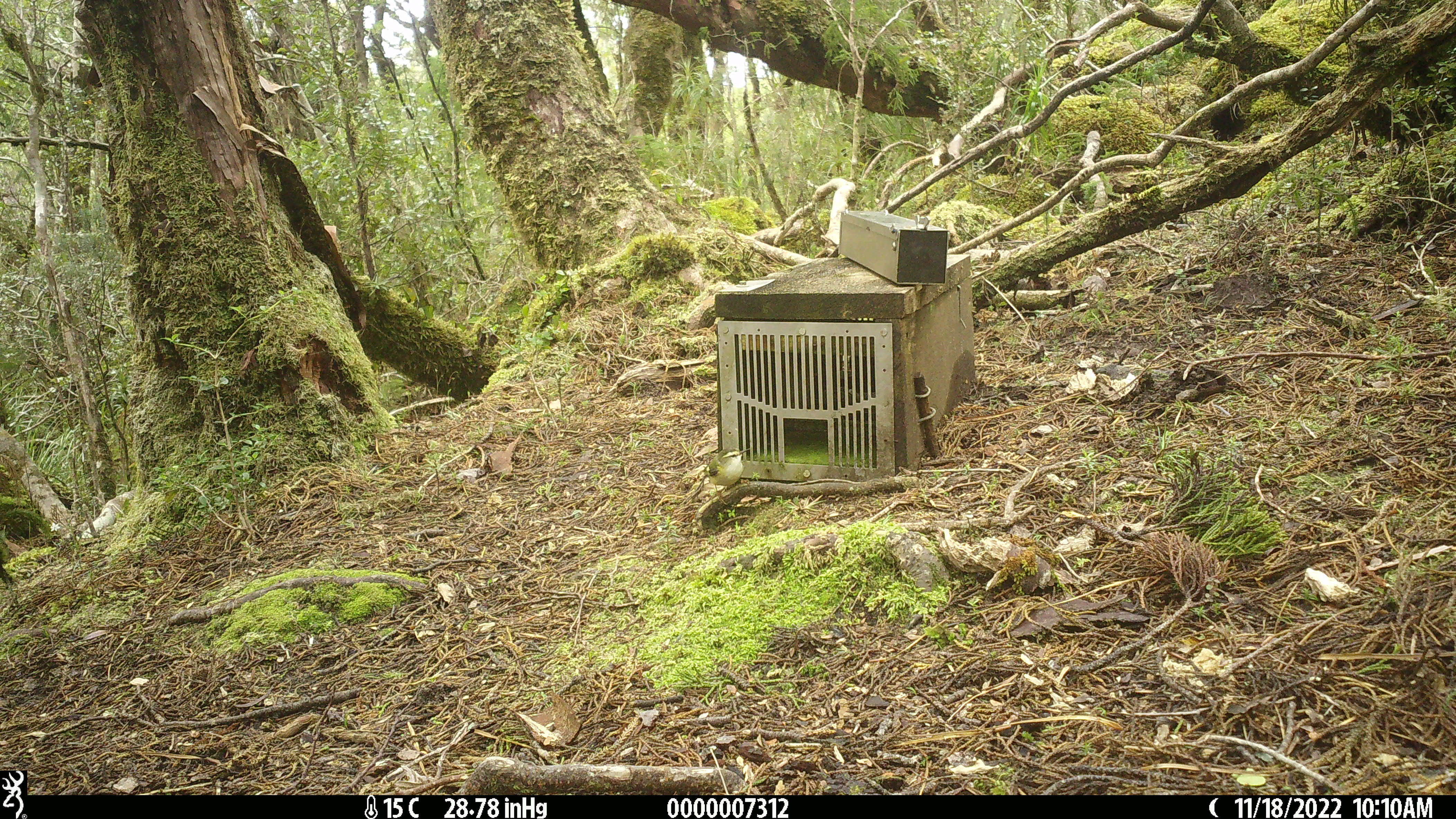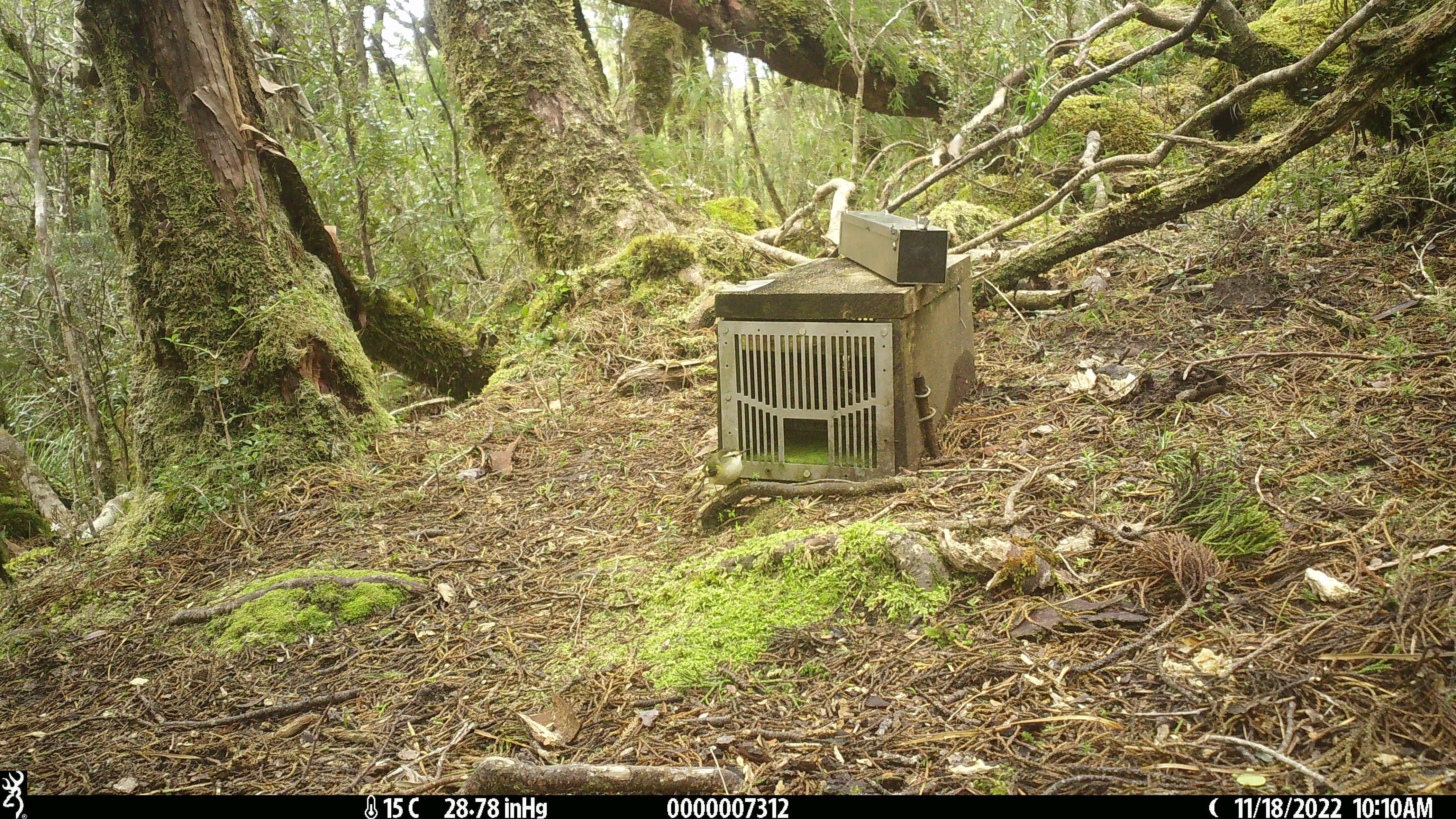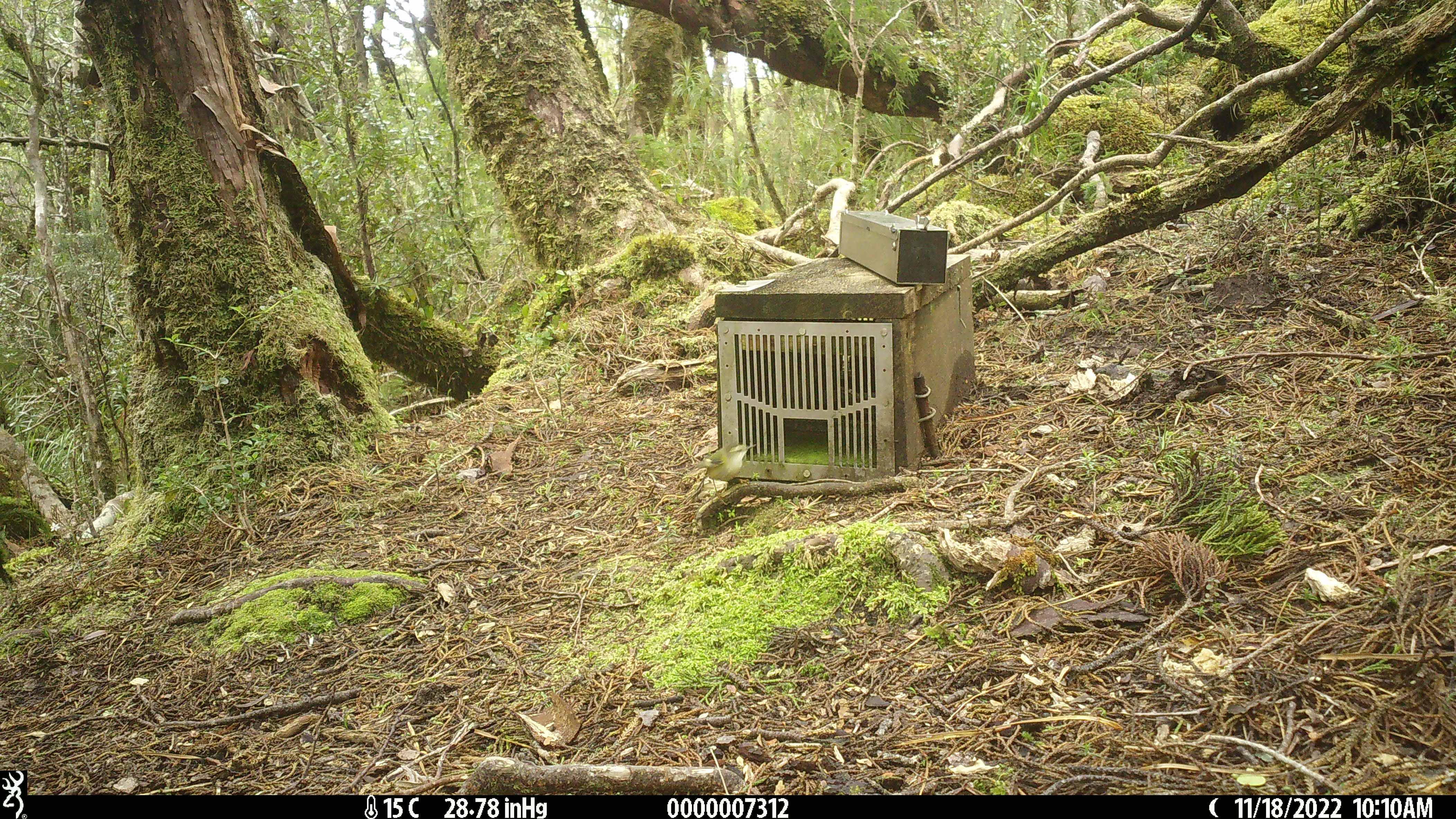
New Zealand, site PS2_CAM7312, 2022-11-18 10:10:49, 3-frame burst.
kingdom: Animalia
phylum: Chordata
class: Aves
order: Passeriformes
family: Acanthisittidae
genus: Acanthisitta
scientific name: Acanthisitta chloris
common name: rifleman